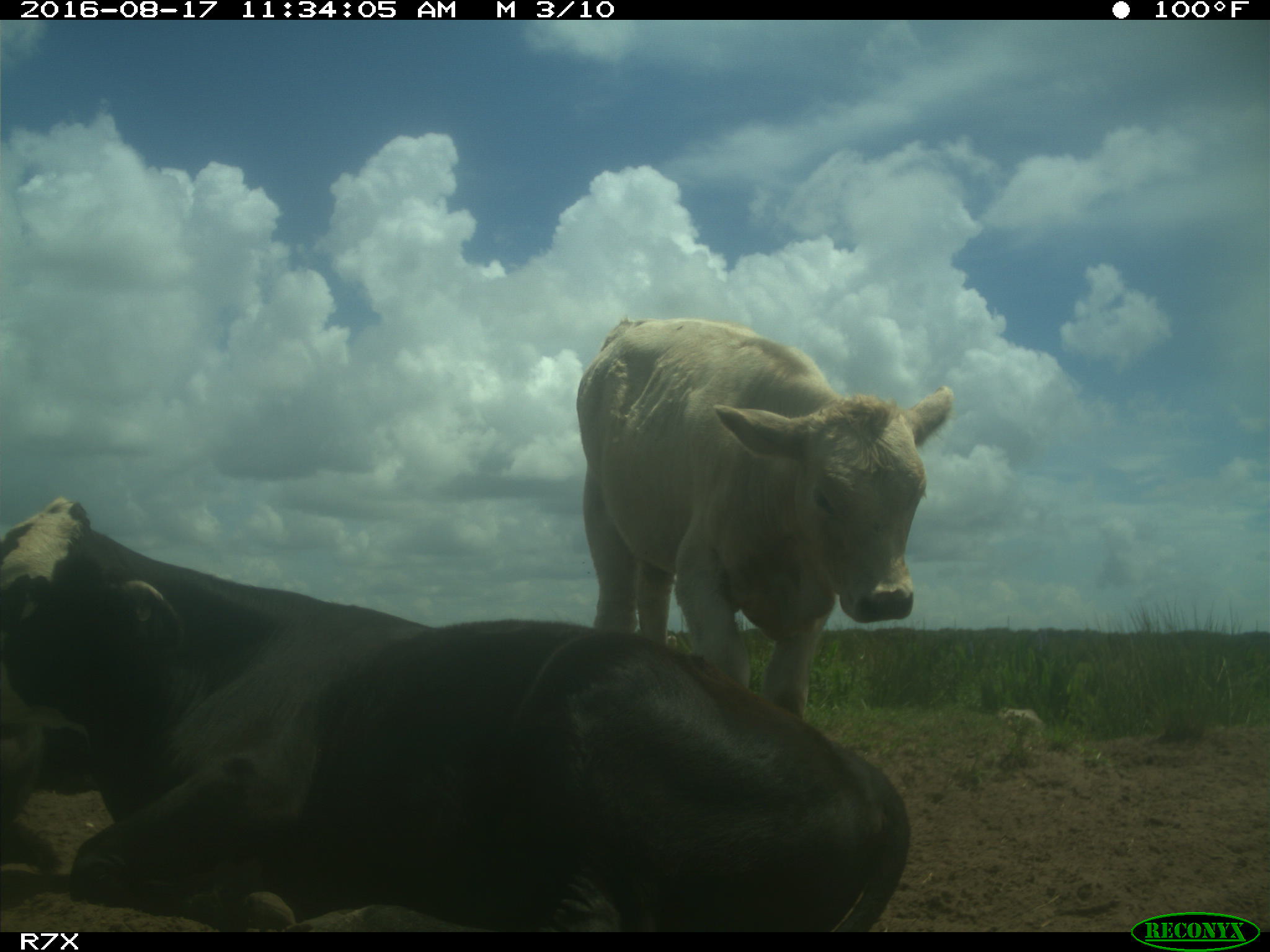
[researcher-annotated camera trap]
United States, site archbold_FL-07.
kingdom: Animalia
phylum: Chordata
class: Mammalia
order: Artiodactyla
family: Bovidae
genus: Bos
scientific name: Bos taurus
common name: domestic cow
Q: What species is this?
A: Bos taurus (domestic cow).